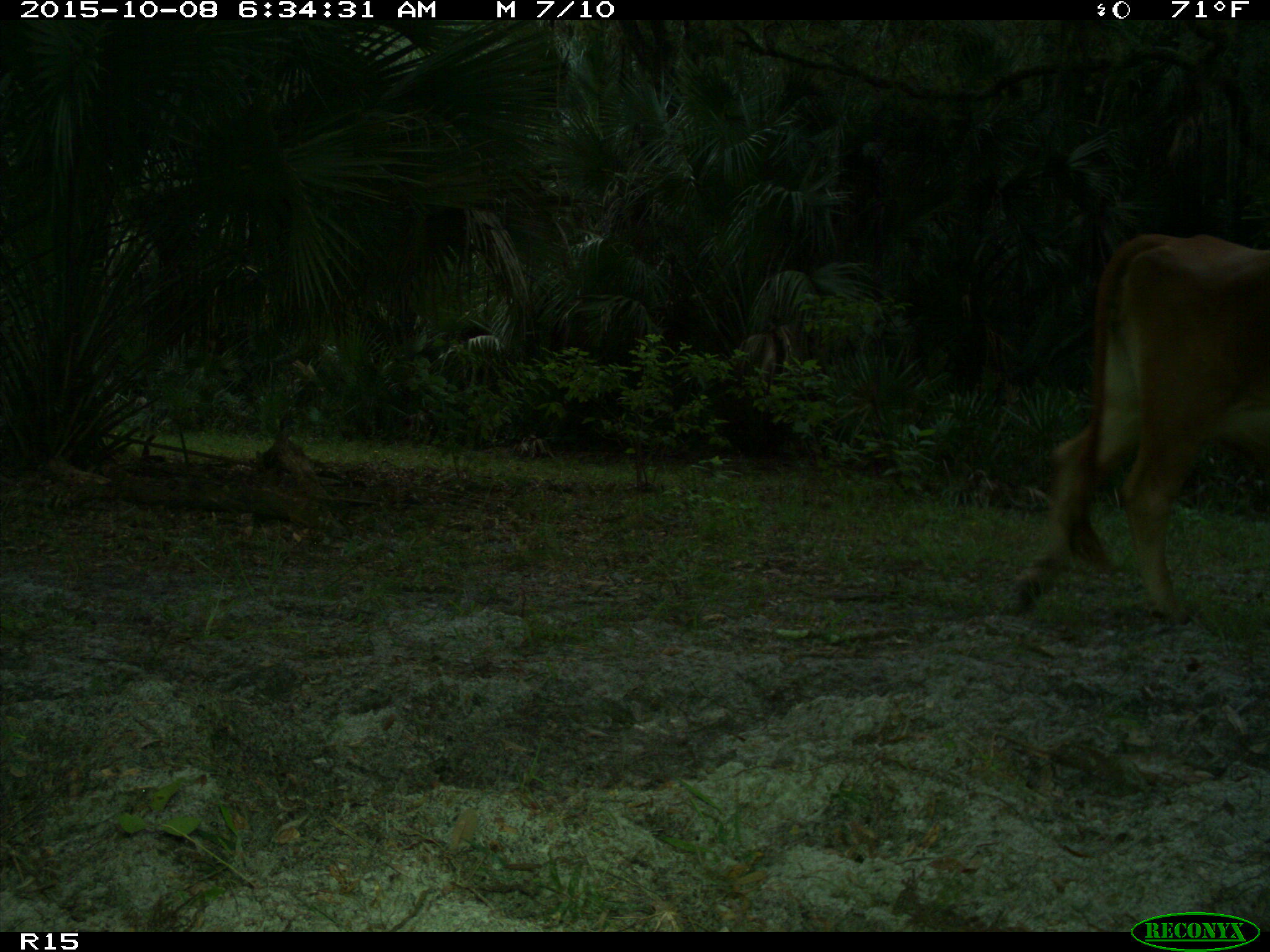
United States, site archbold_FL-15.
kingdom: Animalia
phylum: Chordata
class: Mammalia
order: Artiodactyla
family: Bovidae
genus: Bos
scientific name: Bos taurus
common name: domestic cow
Bos taurus (domestic cow).